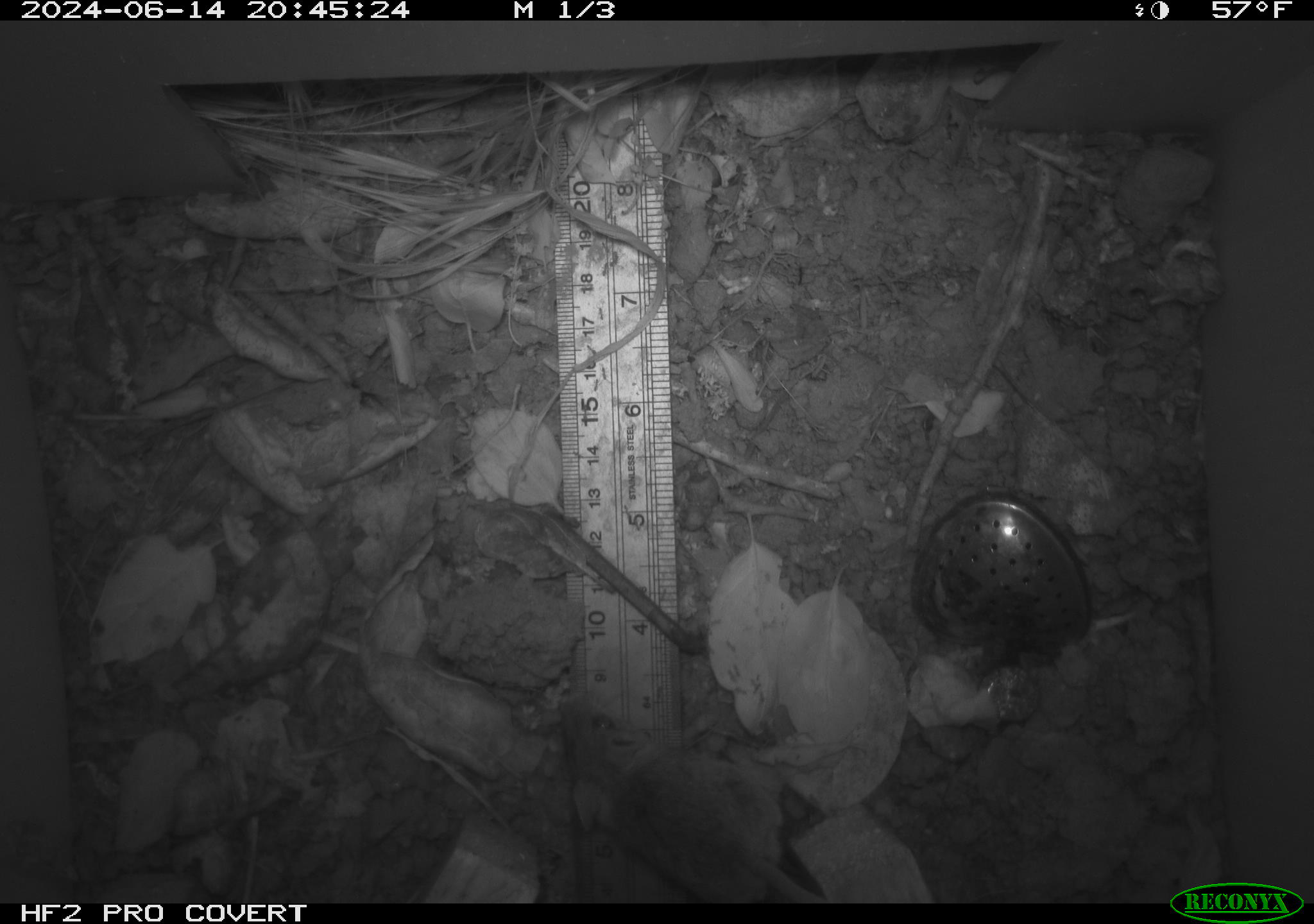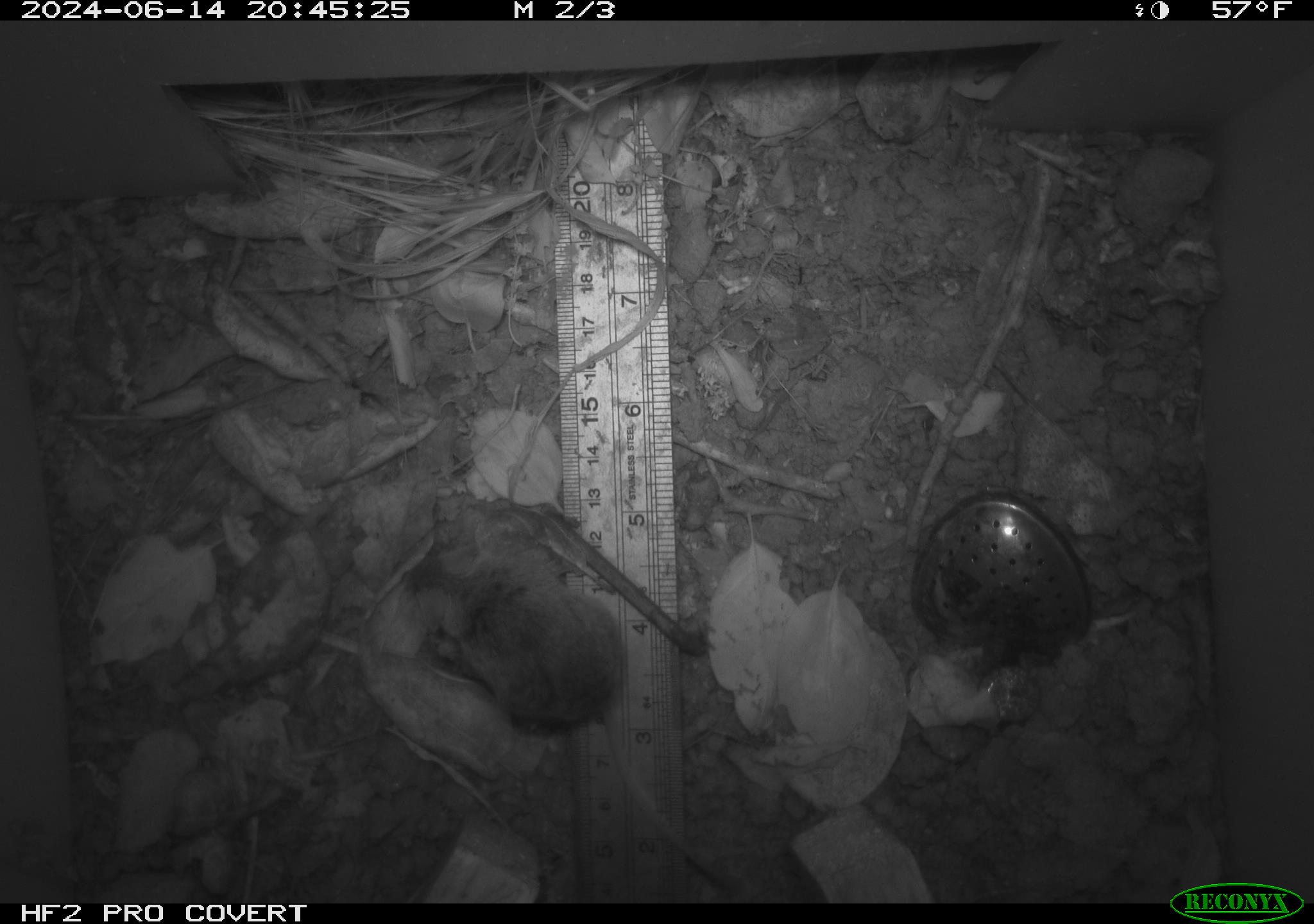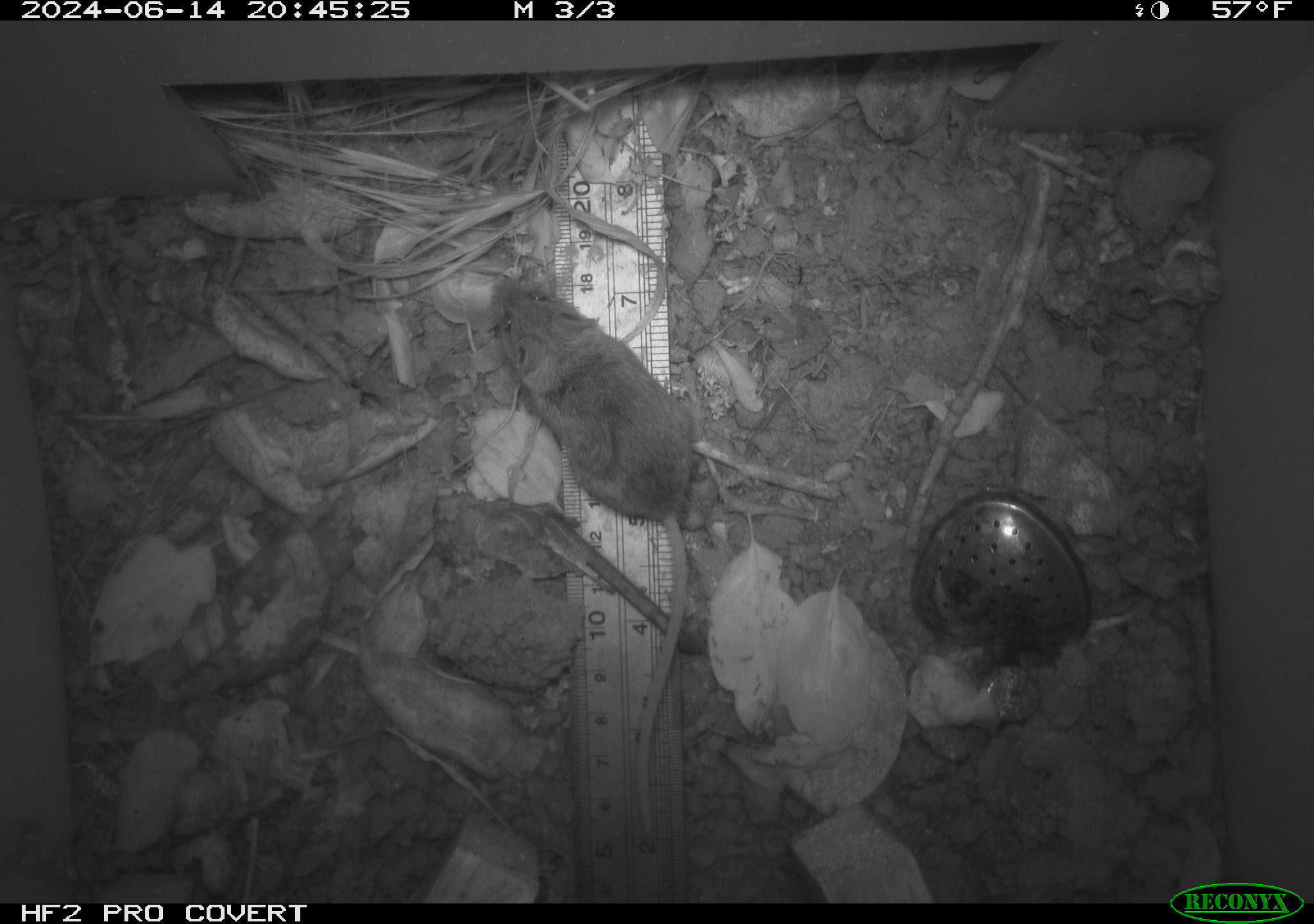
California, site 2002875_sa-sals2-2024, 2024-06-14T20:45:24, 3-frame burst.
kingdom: Animalia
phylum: Chordata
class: Mammalia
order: Rodentia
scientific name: Rodentia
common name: mouse species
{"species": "mouse species (Rodentia)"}